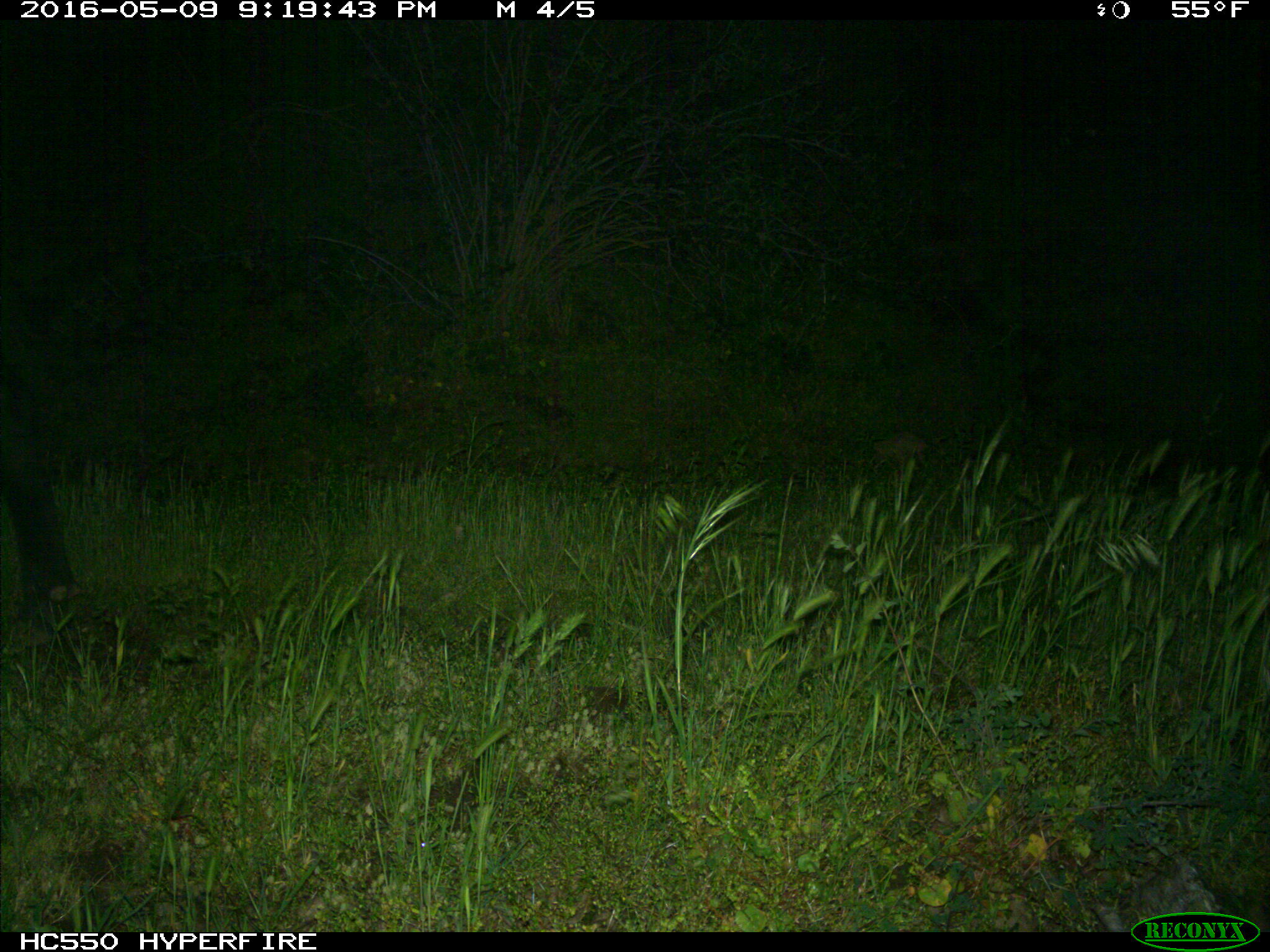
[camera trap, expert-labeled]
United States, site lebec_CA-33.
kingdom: Animalia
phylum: Chordata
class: Mammalia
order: Artiodactyla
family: Bovidae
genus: Bos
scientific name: Bos taurus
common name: domestic cow